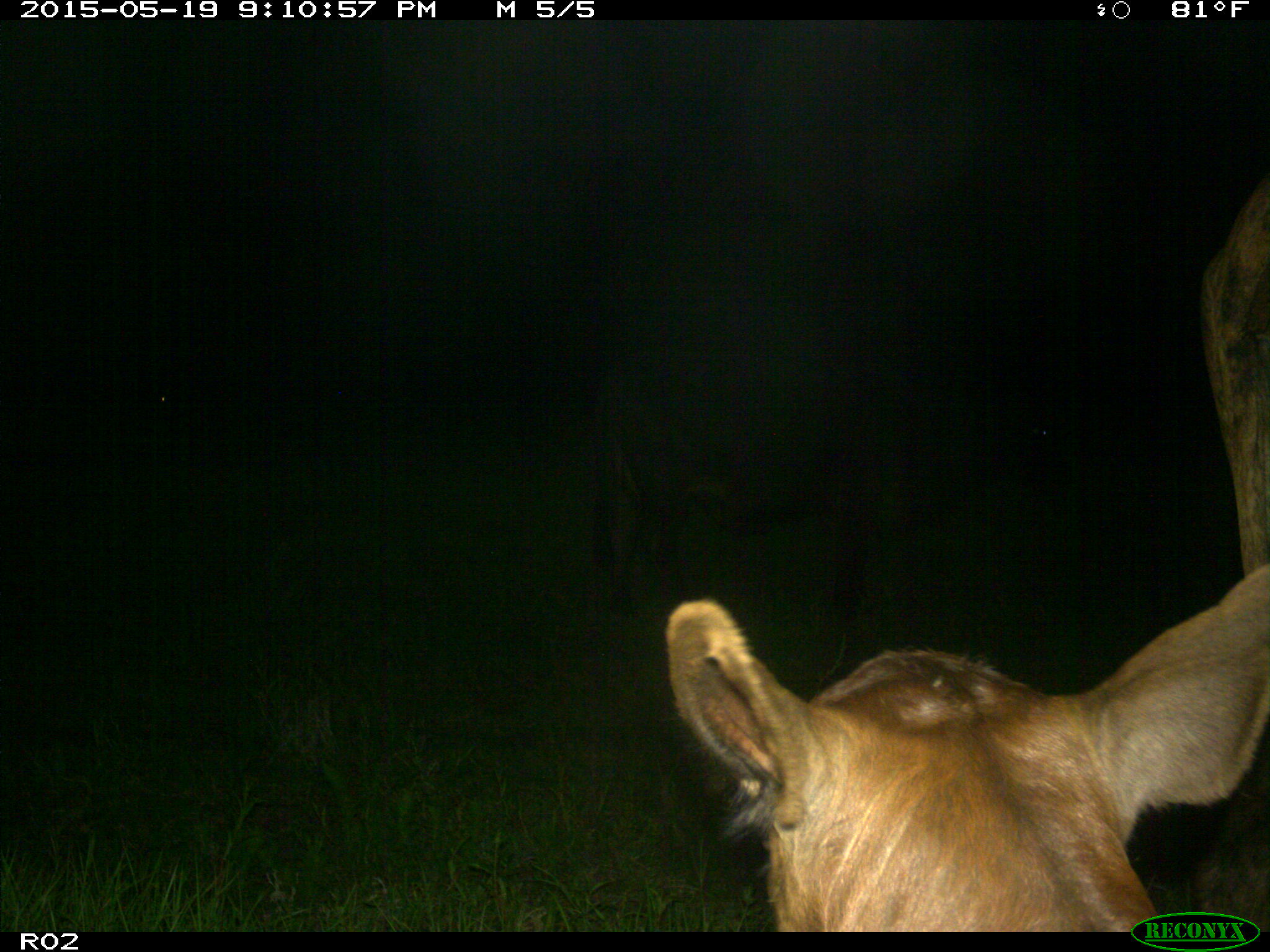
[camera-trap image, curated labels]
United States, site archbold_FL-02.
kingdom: Animalia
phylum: Chordata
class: Mammalia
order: Artiodactyla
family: Bovidae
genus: Bos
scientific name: Bos taurus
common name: domestic cow